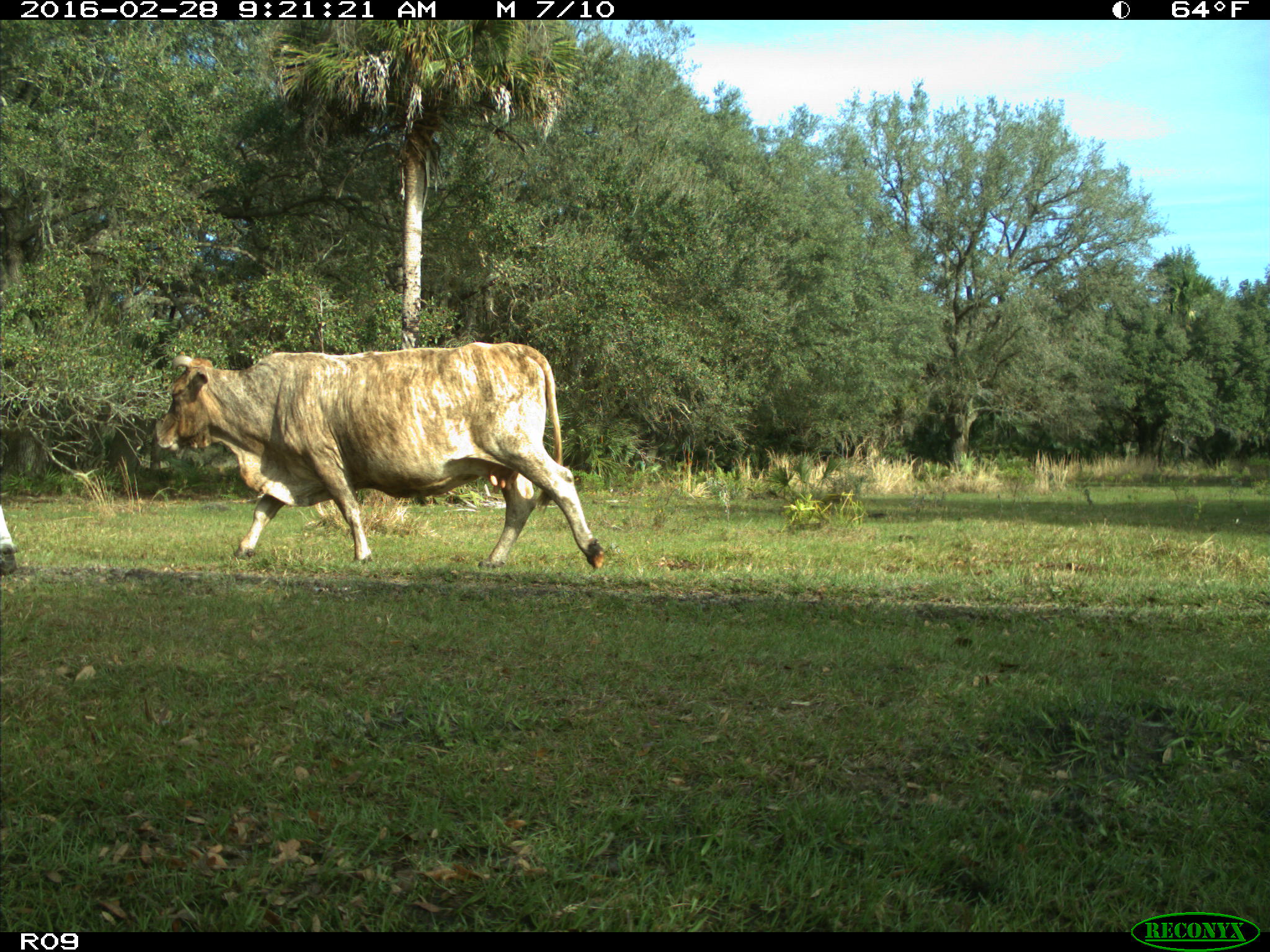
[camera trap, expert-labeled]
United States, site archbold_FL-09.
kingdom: Animalia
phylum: Chordata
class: Mammalia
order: Artiodactyla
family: Bovidae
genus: Bos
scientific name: Bos taurus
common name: domestic cow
Bos taurus (domestic cow).